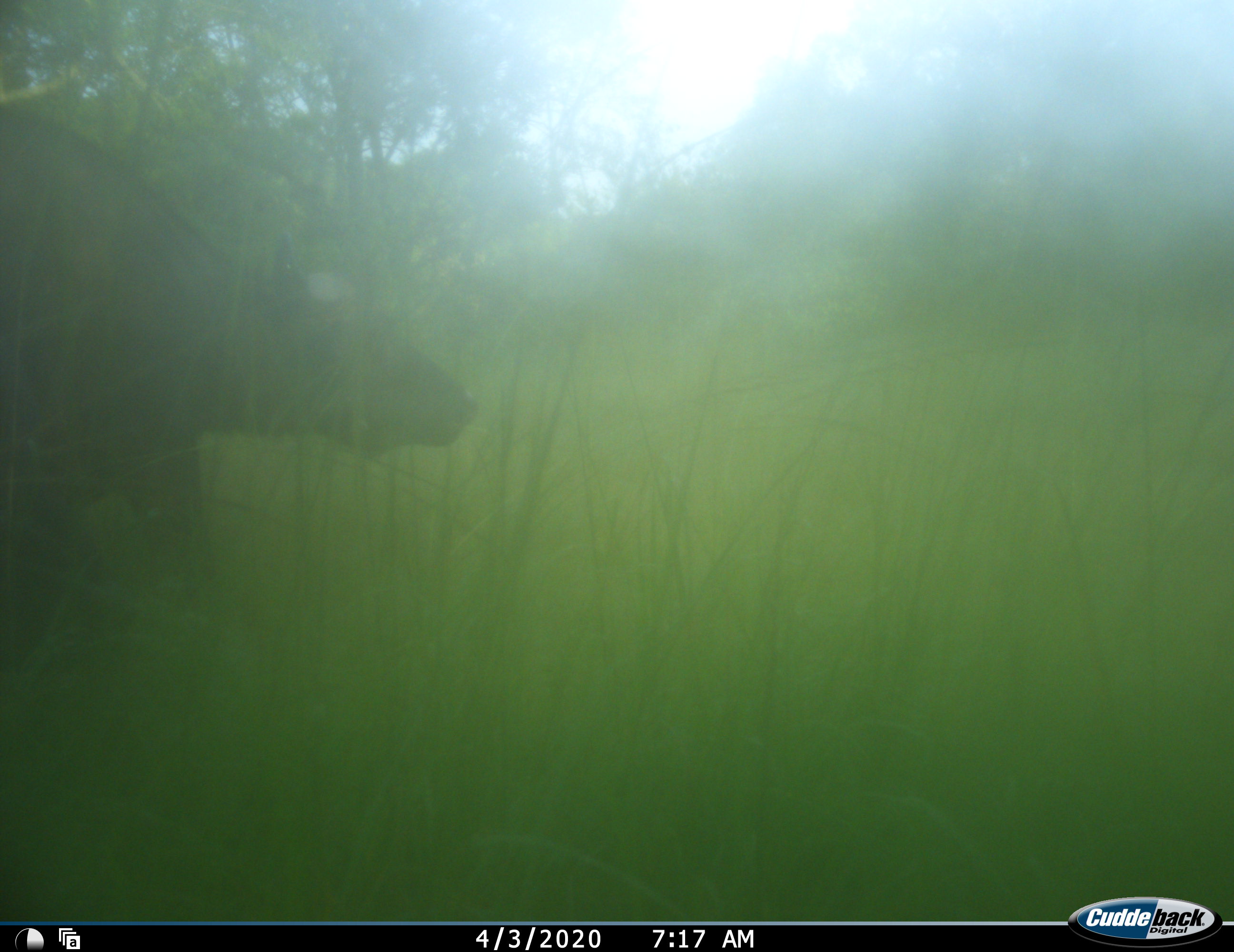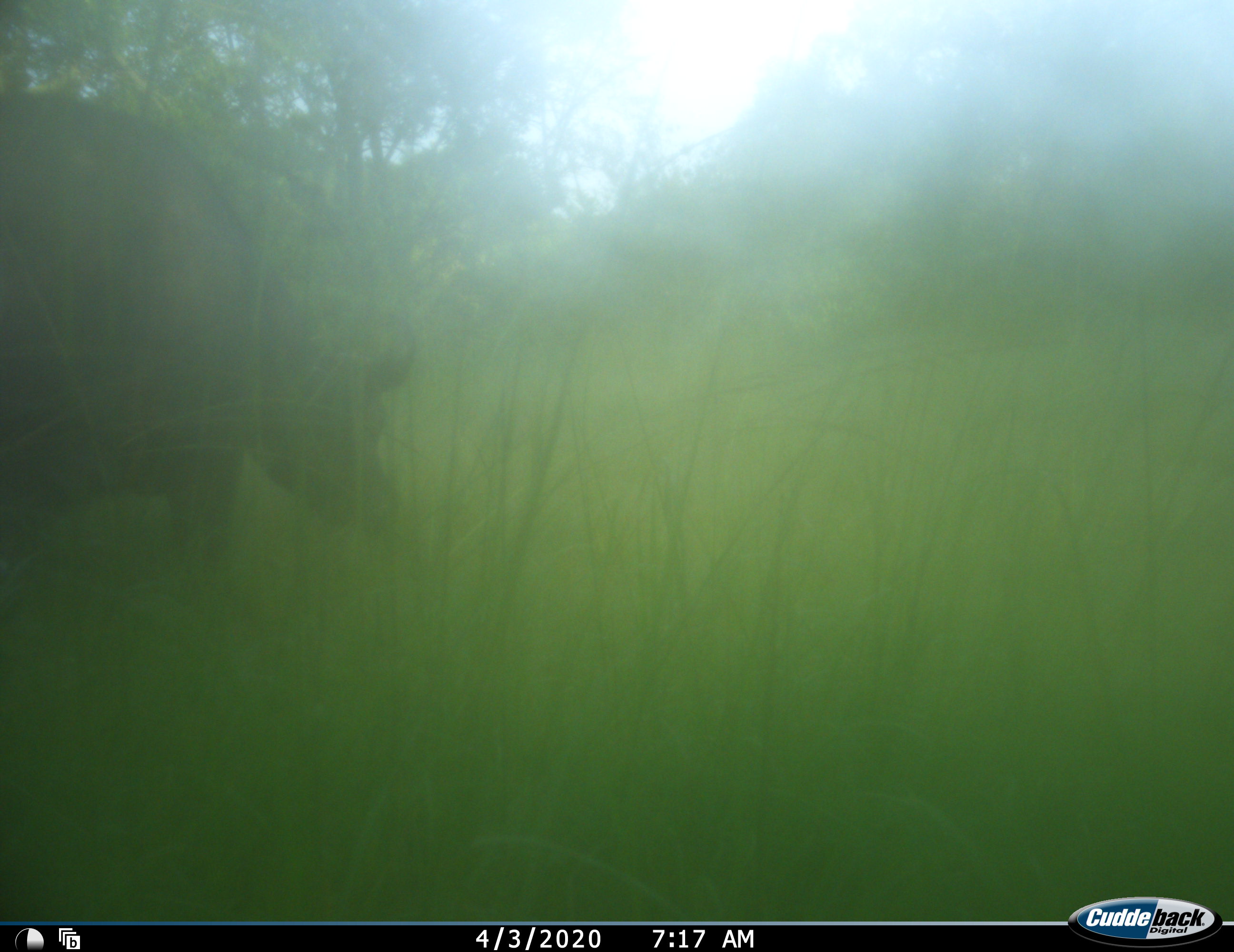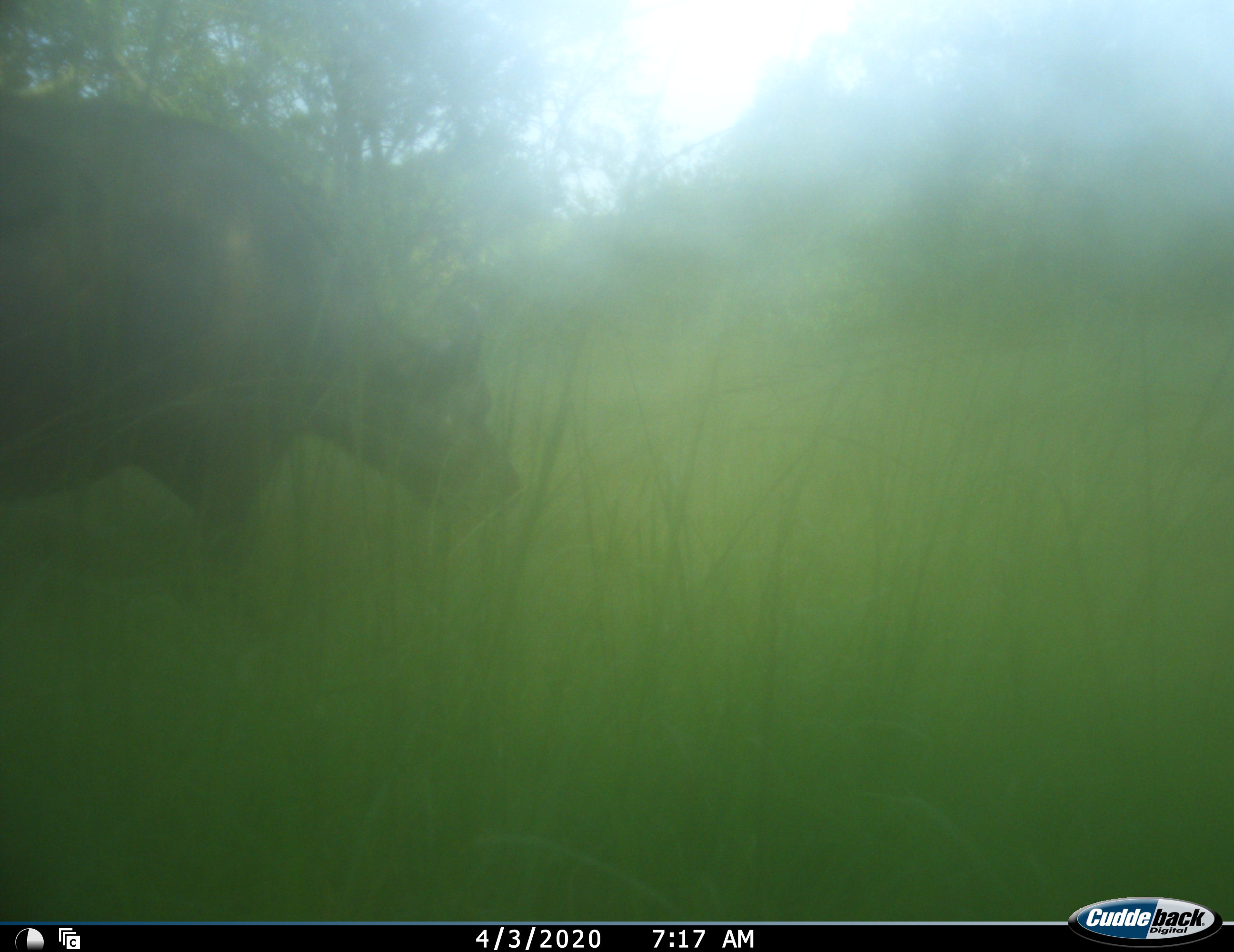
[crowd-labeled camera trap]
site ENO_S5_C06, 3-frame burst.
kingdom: Animalia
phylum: Chordata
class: Mammalia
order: Artiodactyla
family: Bovidae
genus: Syncerus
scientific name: Syncerus caffer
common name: african buffalo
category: buffalo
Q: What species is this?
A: Buffalo (african buffalo) (Syncerus caffer).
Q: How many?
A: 1.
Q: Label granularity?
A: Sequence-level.